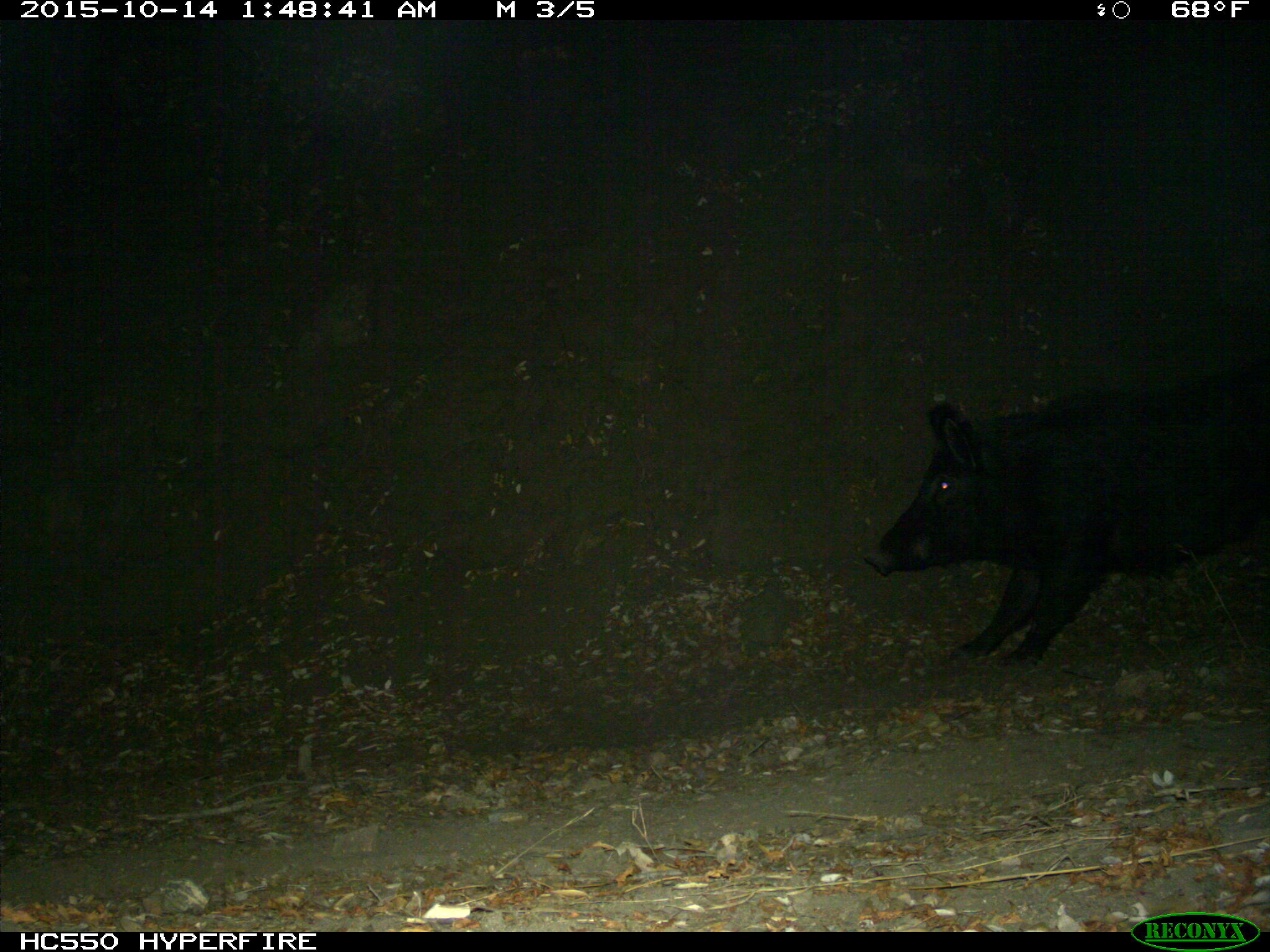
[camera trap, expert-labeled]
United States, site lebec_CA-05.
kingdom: Animalia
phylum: Chordata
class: Mammalia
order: Artiodactyla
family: Suidae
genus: Sus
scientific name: Sus scrofa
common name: wild boar